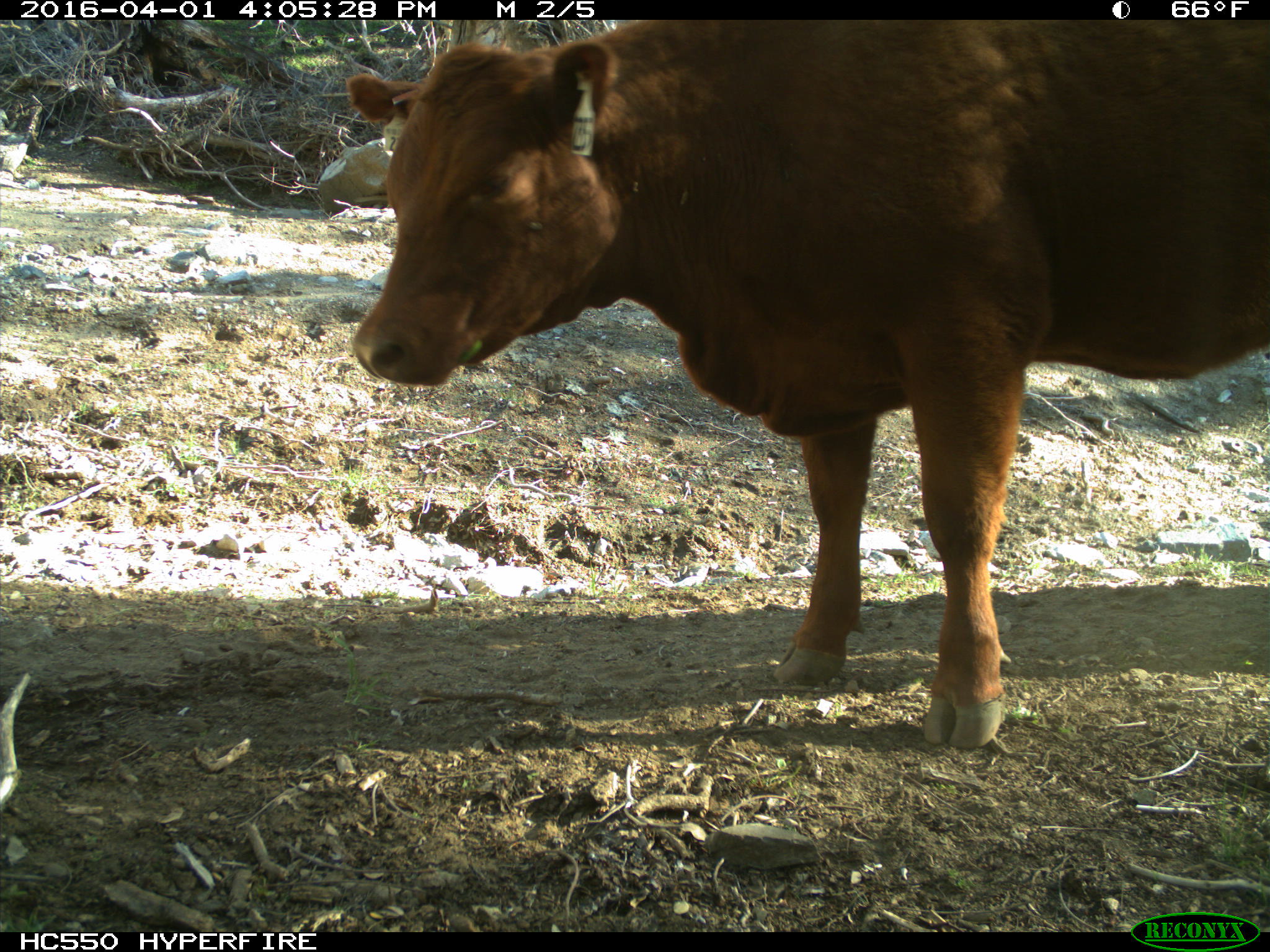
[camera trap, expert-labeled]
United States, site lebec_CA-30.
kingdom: Animalia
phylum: Chordata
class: Mammalia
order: Artiodactyla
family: Bovidae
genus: Bos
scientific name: Bos taurus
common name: domestic cow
Bos taurus (domestic cow).